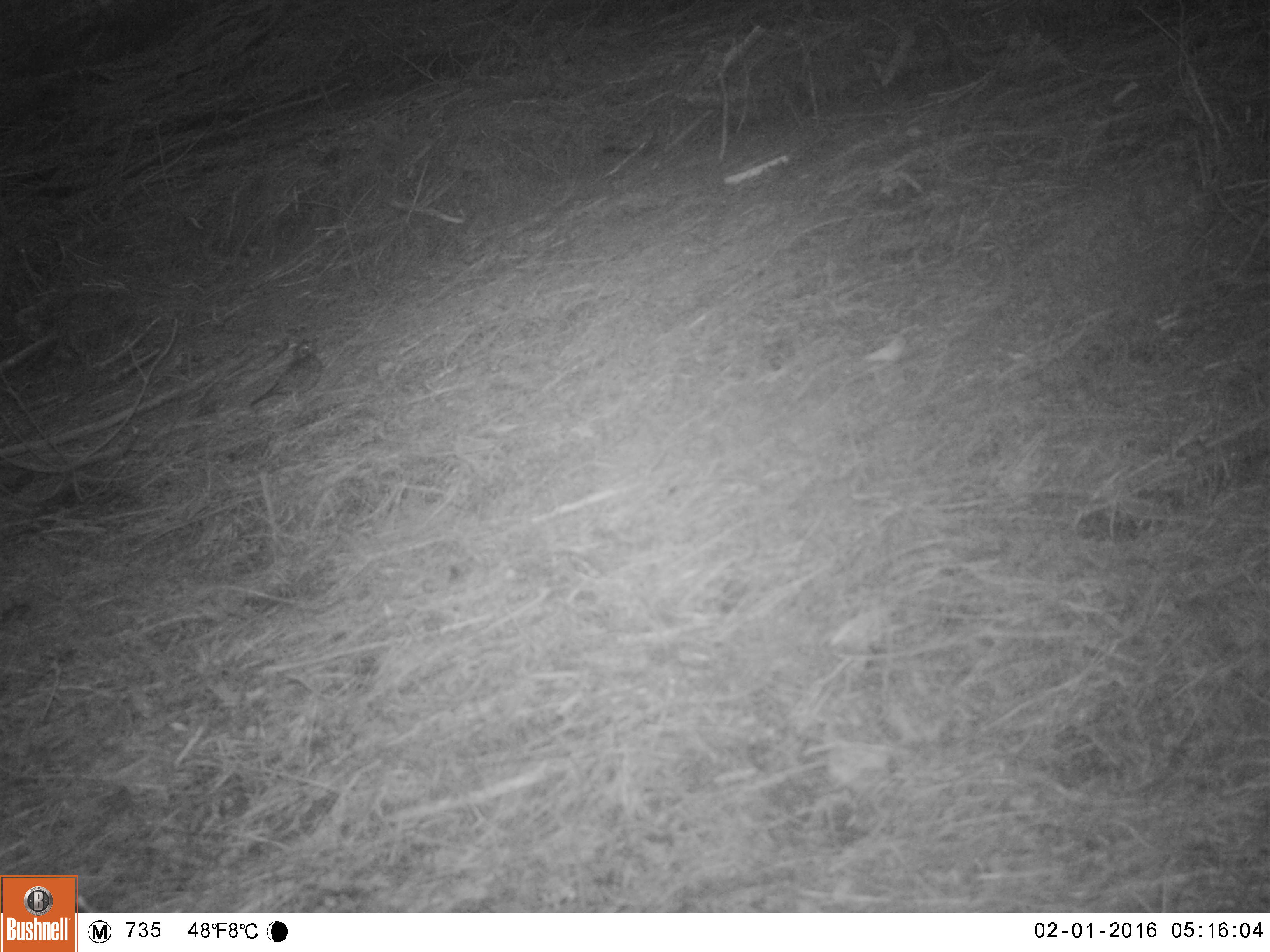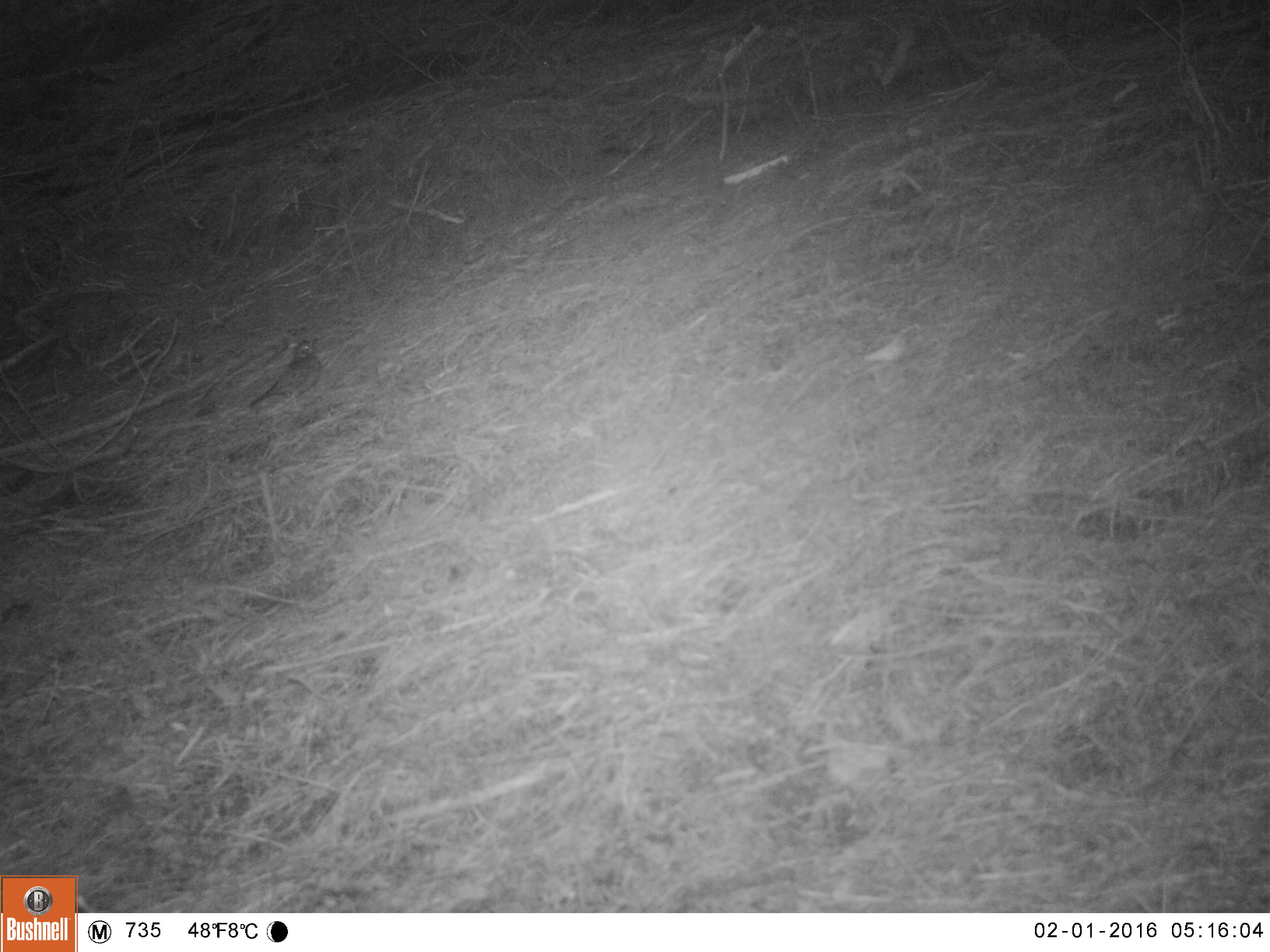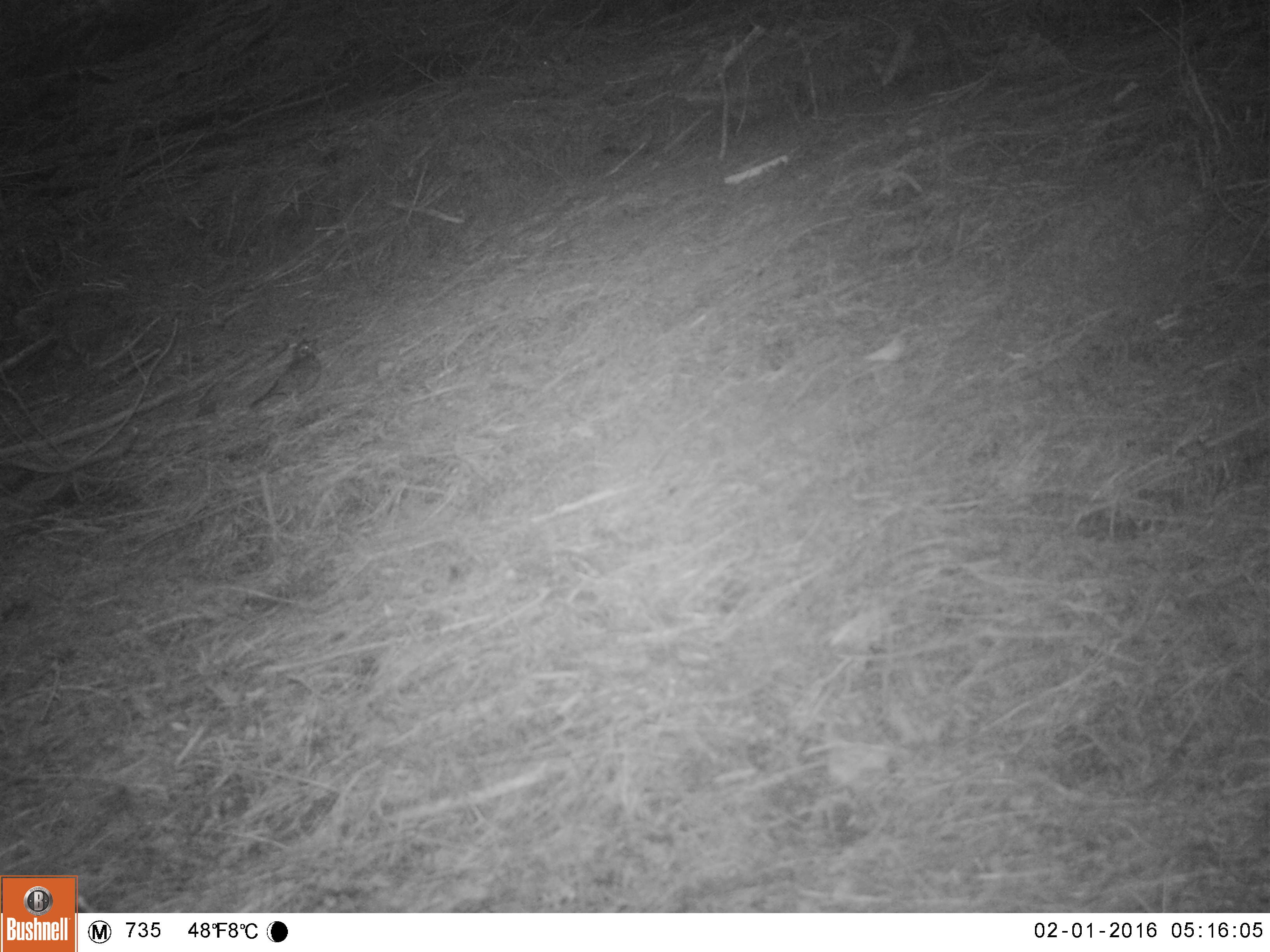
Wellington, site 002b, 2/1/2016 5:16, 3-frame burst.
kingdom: Animalia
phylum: Chordata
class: Aves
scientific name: Aves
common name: bird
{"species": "bird (Aves)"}